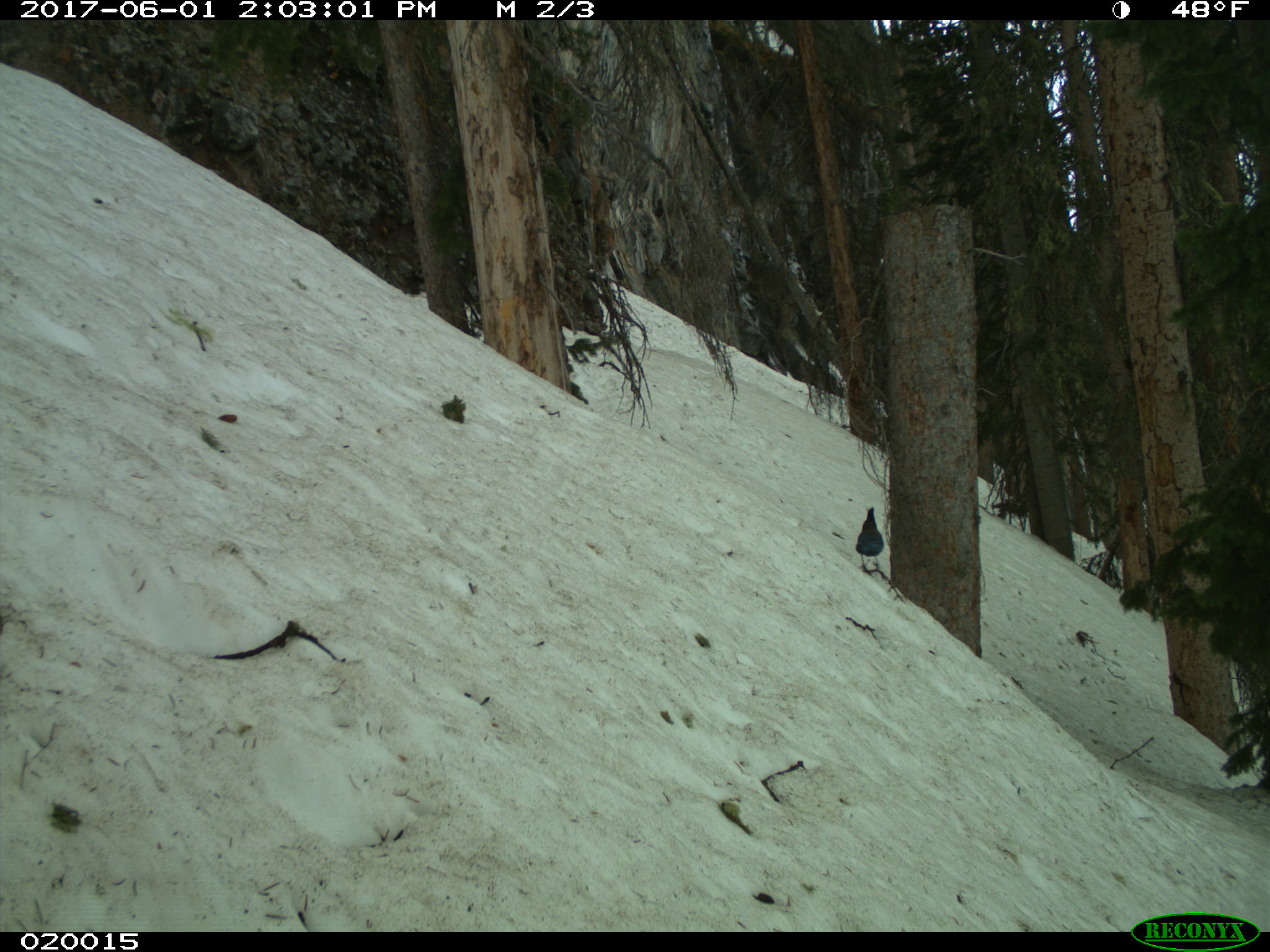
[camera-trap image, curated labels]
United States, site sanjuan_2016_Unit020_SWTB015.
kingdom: Animalia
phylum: Chordata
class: Aves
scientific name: Aves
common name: birds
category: unidentified bird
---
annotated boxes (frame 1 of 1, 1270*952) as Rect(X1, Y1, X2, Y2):
animal: Rect(855, 506, 884, 570)